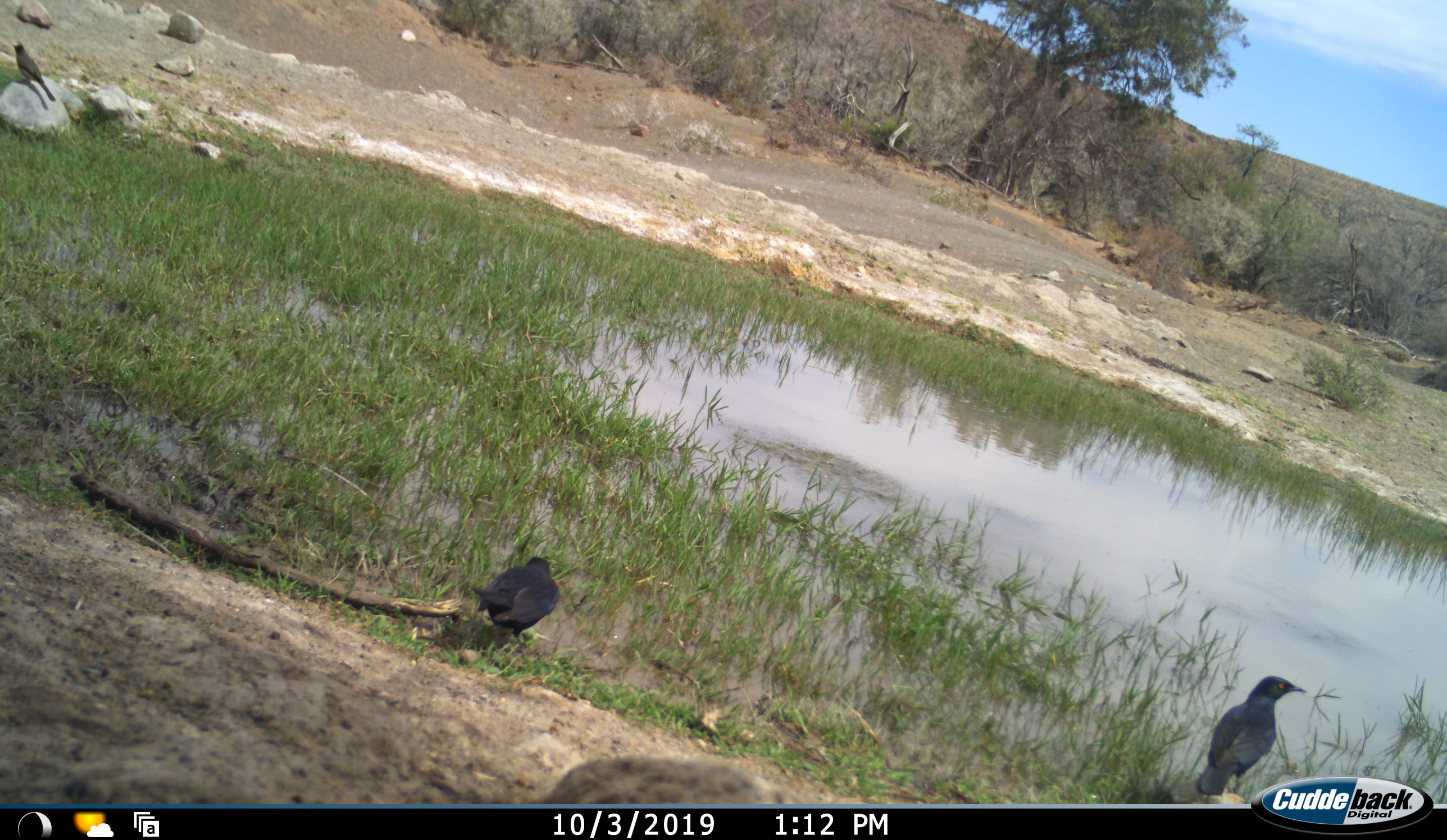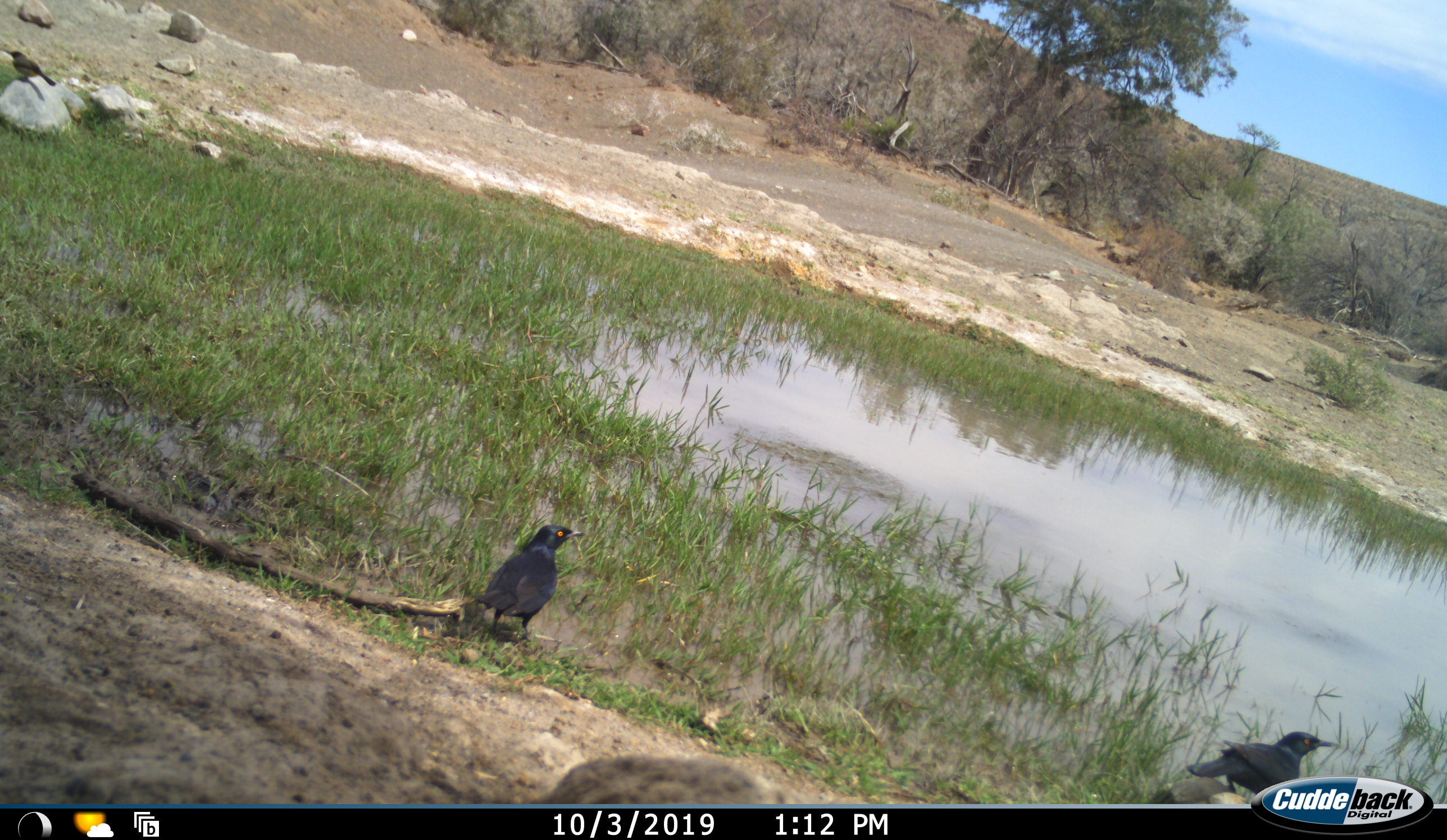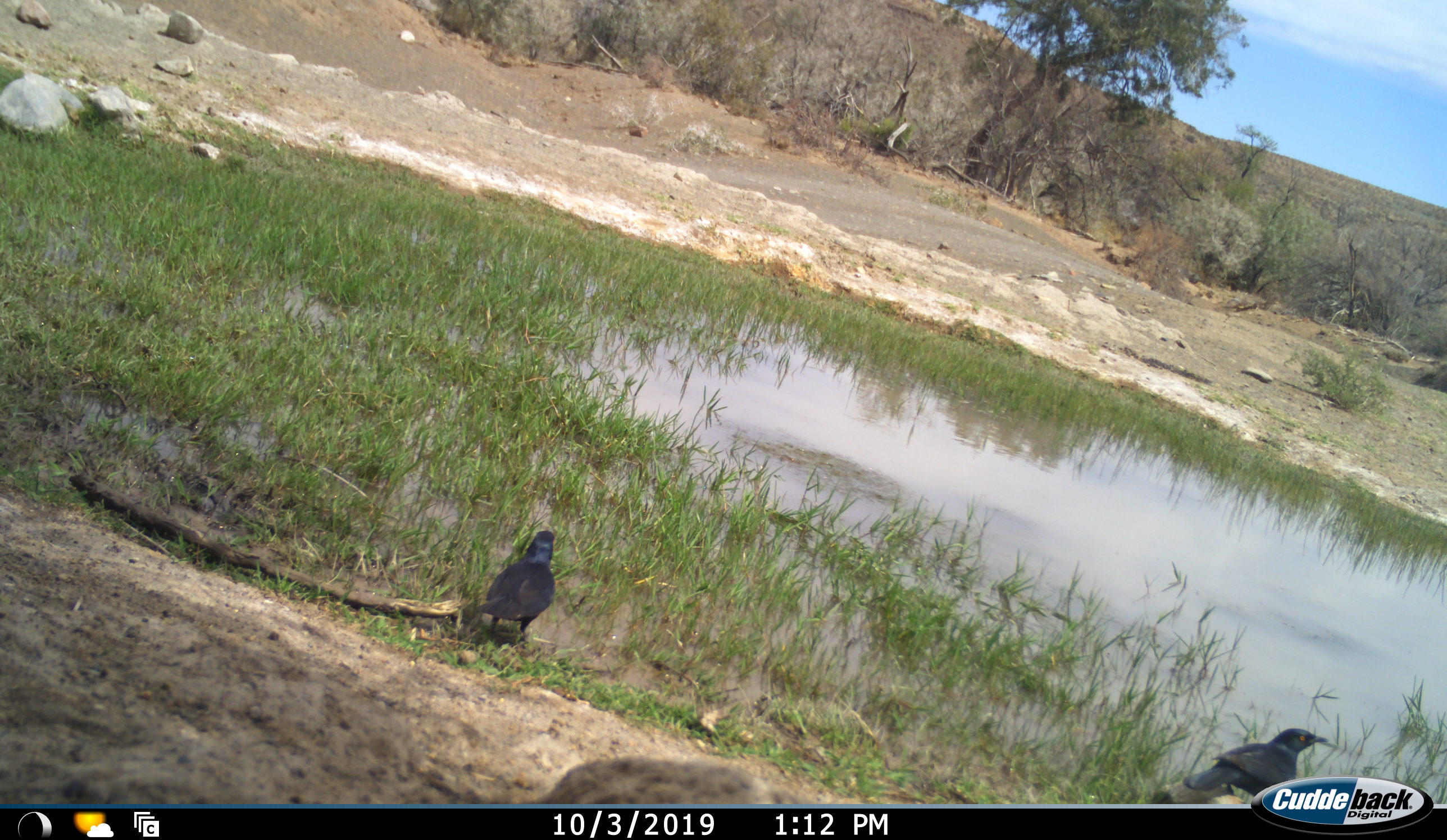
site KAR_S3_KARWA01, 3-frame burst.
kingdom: Animalia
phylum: Chordata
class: Aves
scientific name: Aves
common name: bird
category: birdother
Birdother (bird) (Aves), count 3. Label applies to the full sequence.